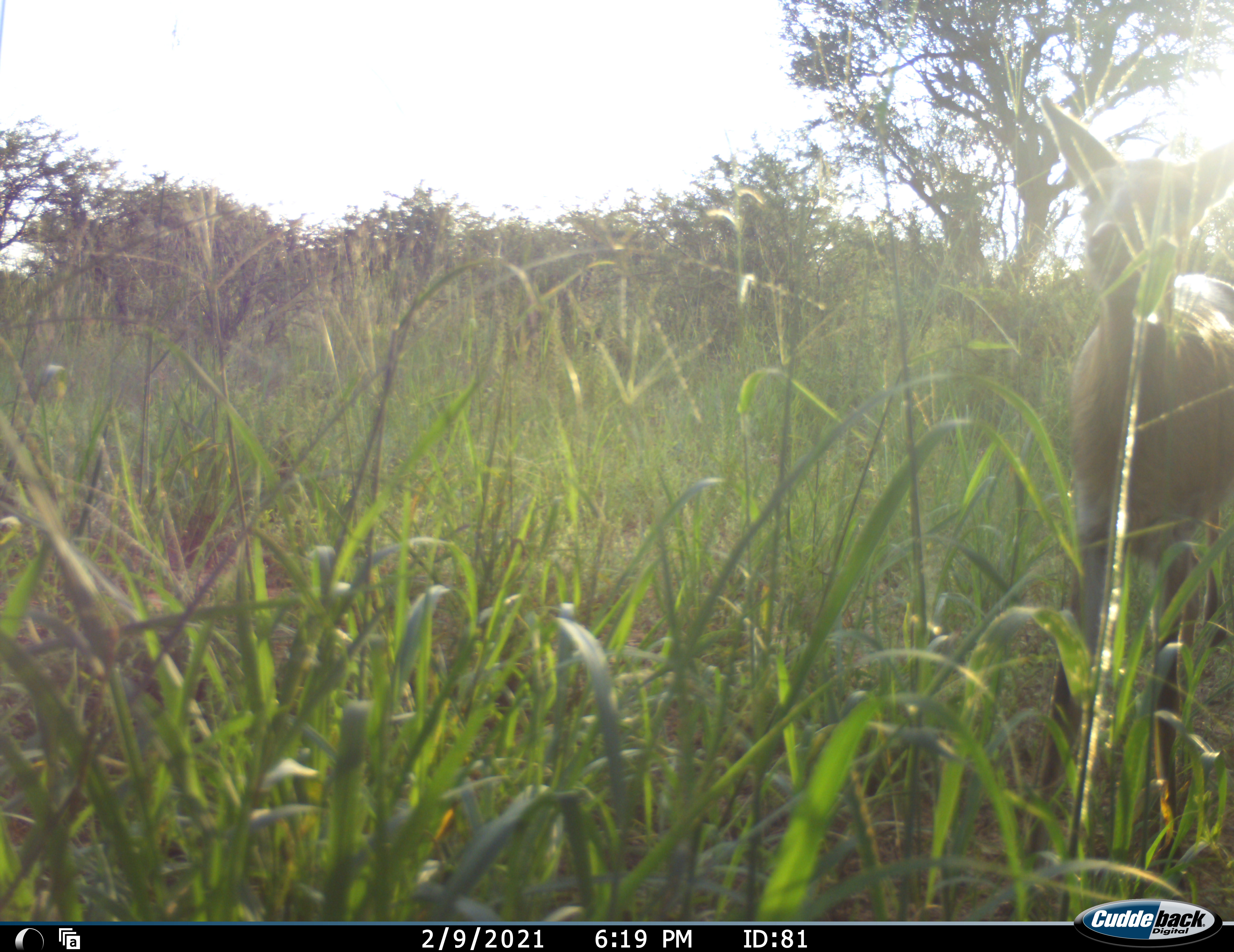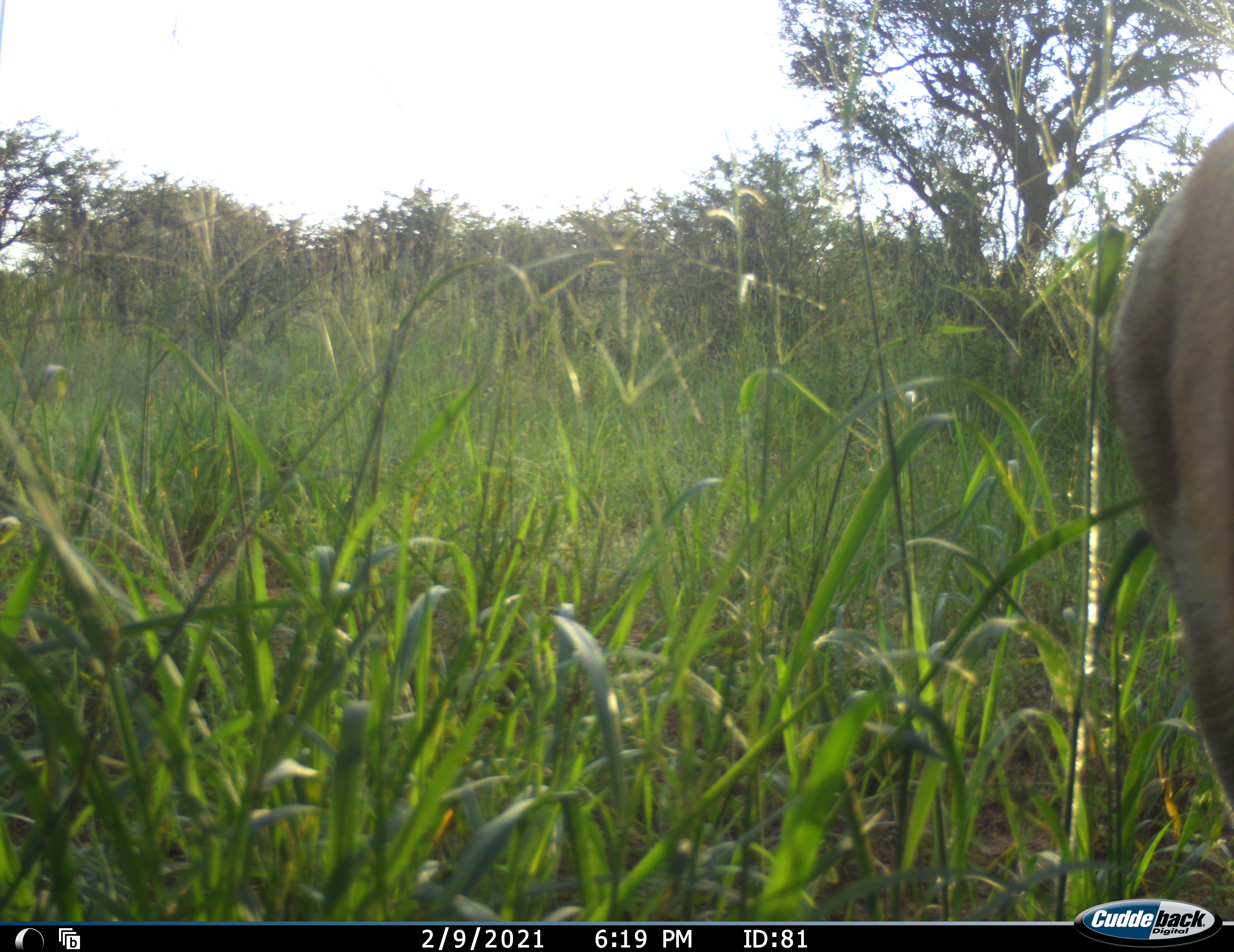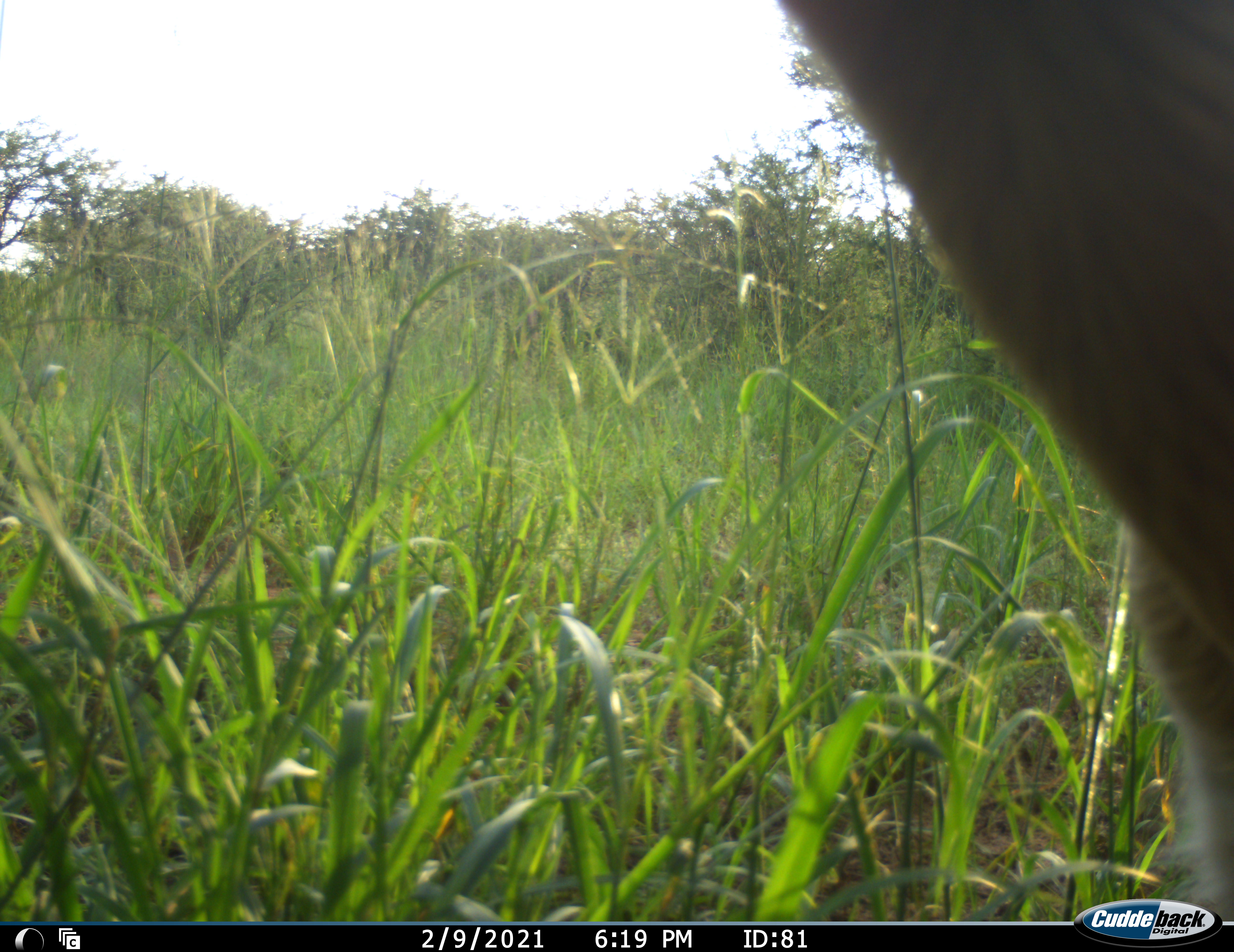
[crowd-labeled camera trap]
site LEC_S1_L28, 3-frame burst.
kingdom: Animalia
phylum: Chordata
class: Mammalia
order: Artiodactyla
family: Bovidae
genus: Sylvicapra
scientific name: Sylvicapra grimmia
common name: common duiker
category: duikercommongrey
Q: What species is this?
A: Duikercommongrey (common duiker) (Sylvicapra grimmia).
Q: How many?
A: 1.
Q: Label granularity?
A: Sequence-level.